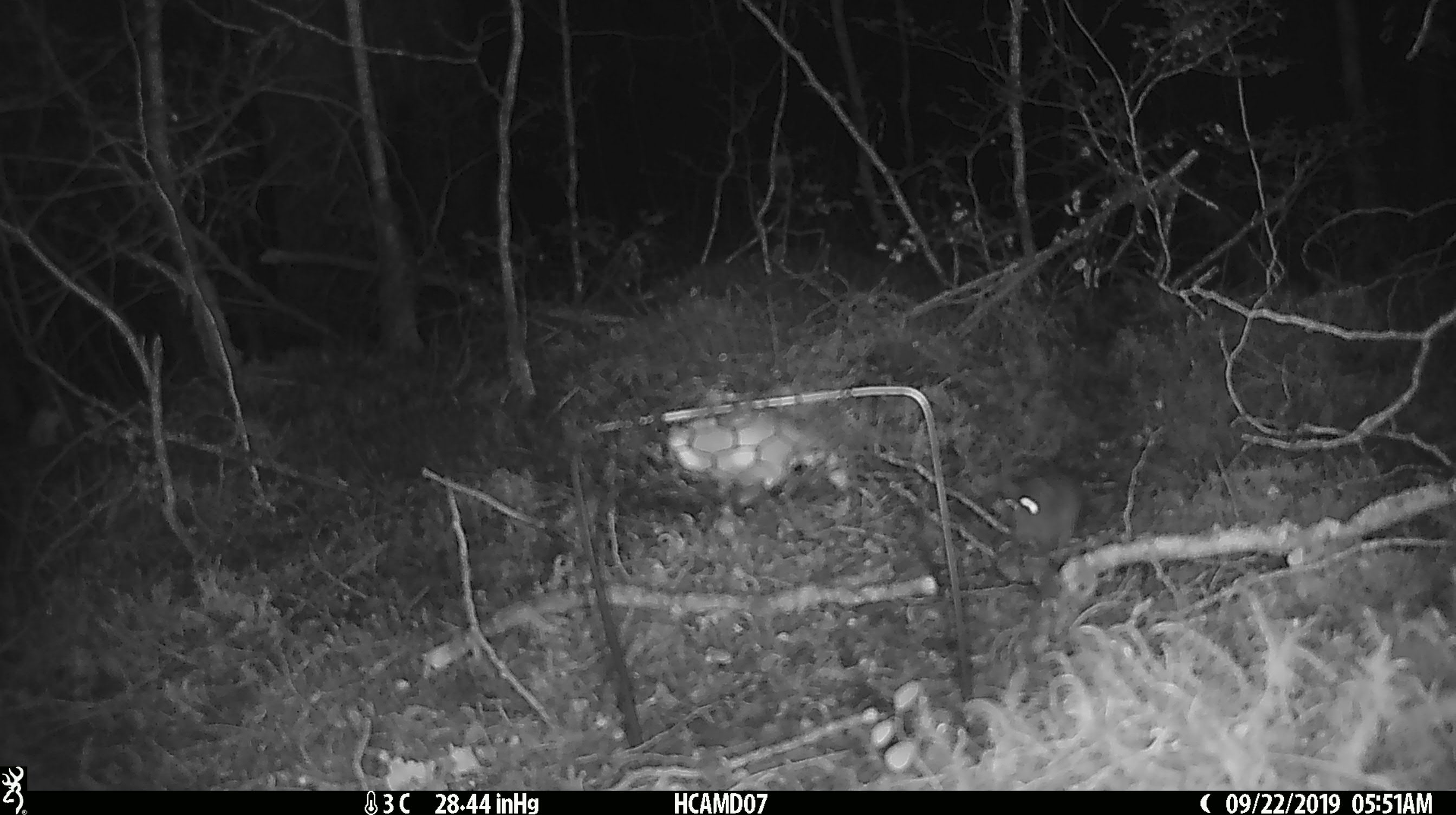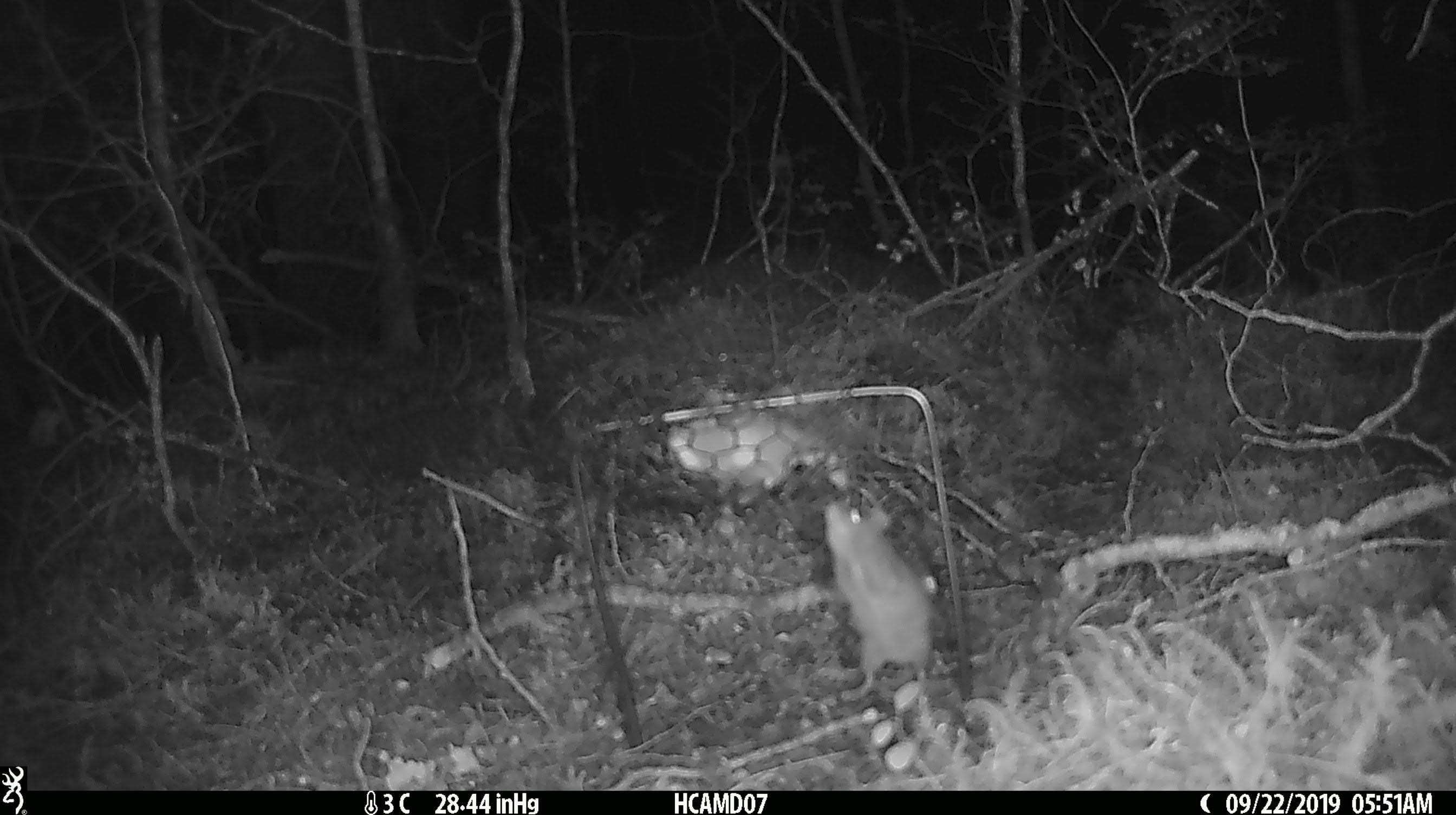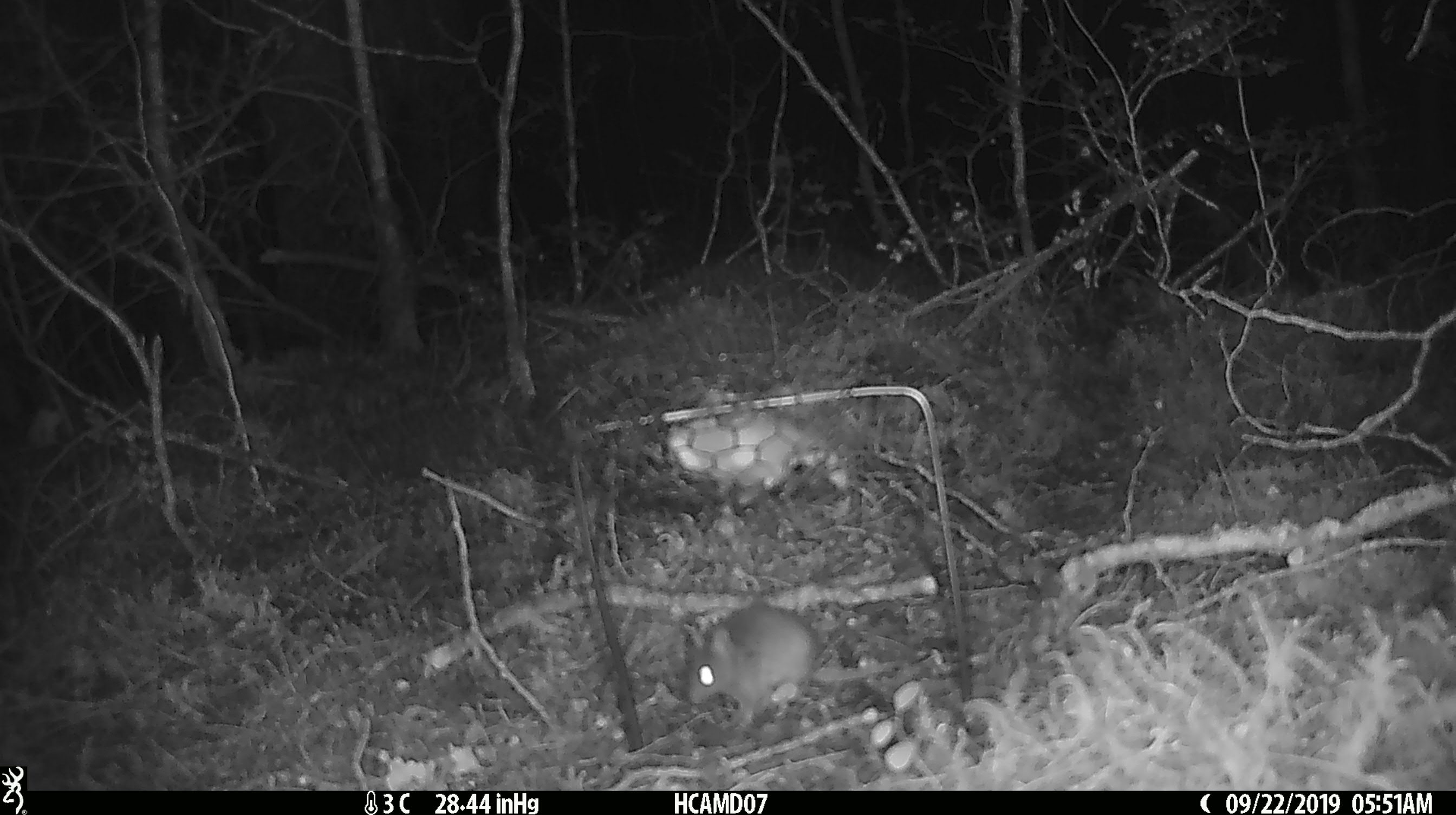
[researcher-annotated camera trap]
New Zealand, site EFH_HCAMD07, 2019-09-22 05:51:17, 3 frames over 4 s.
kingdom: Animalia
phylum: Chordata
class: Mammalia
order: Rodentia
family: Muridae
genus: Mus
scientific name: Mus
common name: mouse